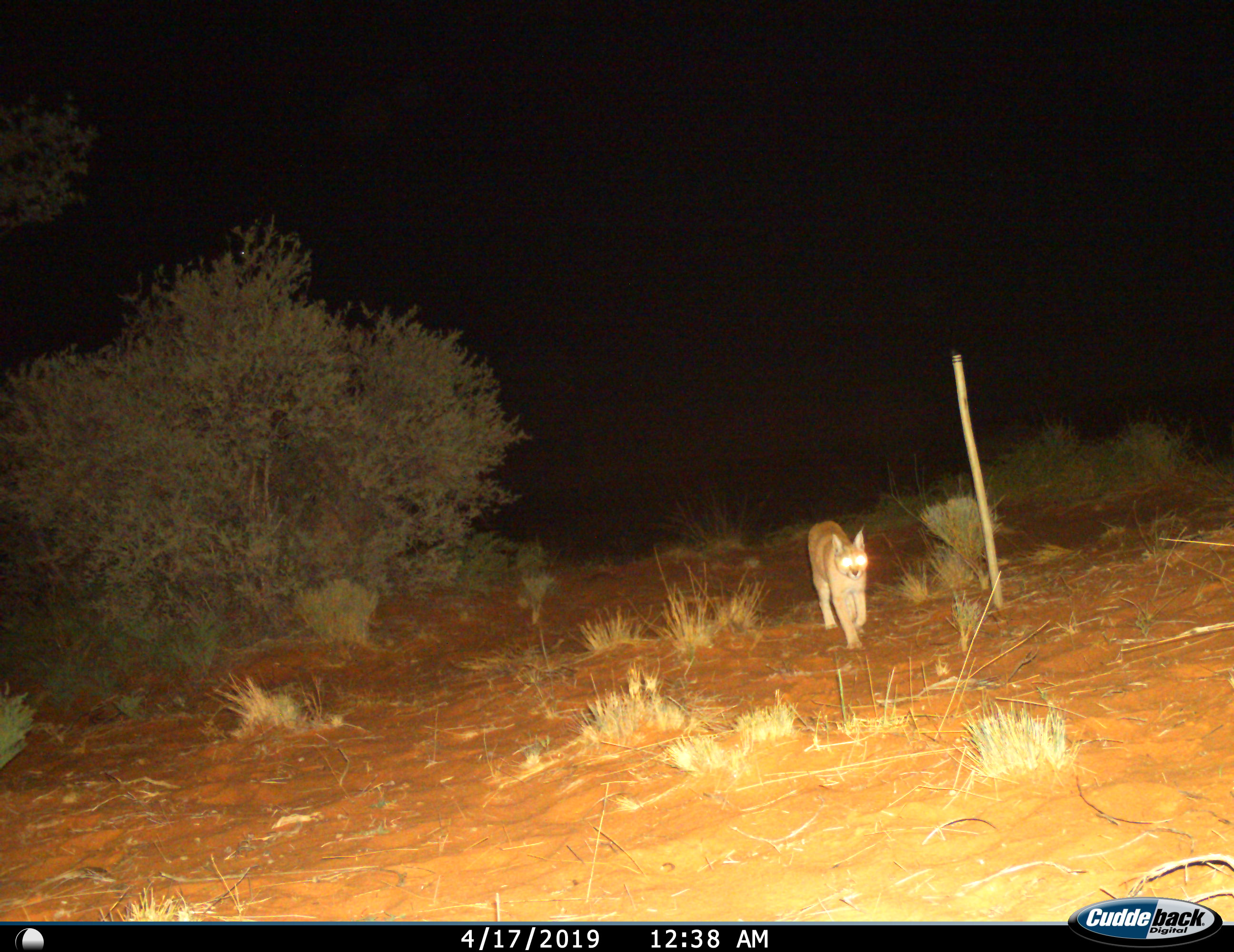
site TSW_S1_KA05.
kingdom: Animalia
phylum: Chordata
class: Mammalia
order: Carnivora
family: Felidae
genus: Caracal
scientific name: Caracal caracal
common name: caracal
Caracal (Caracal caracal), count 1. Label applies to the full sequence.